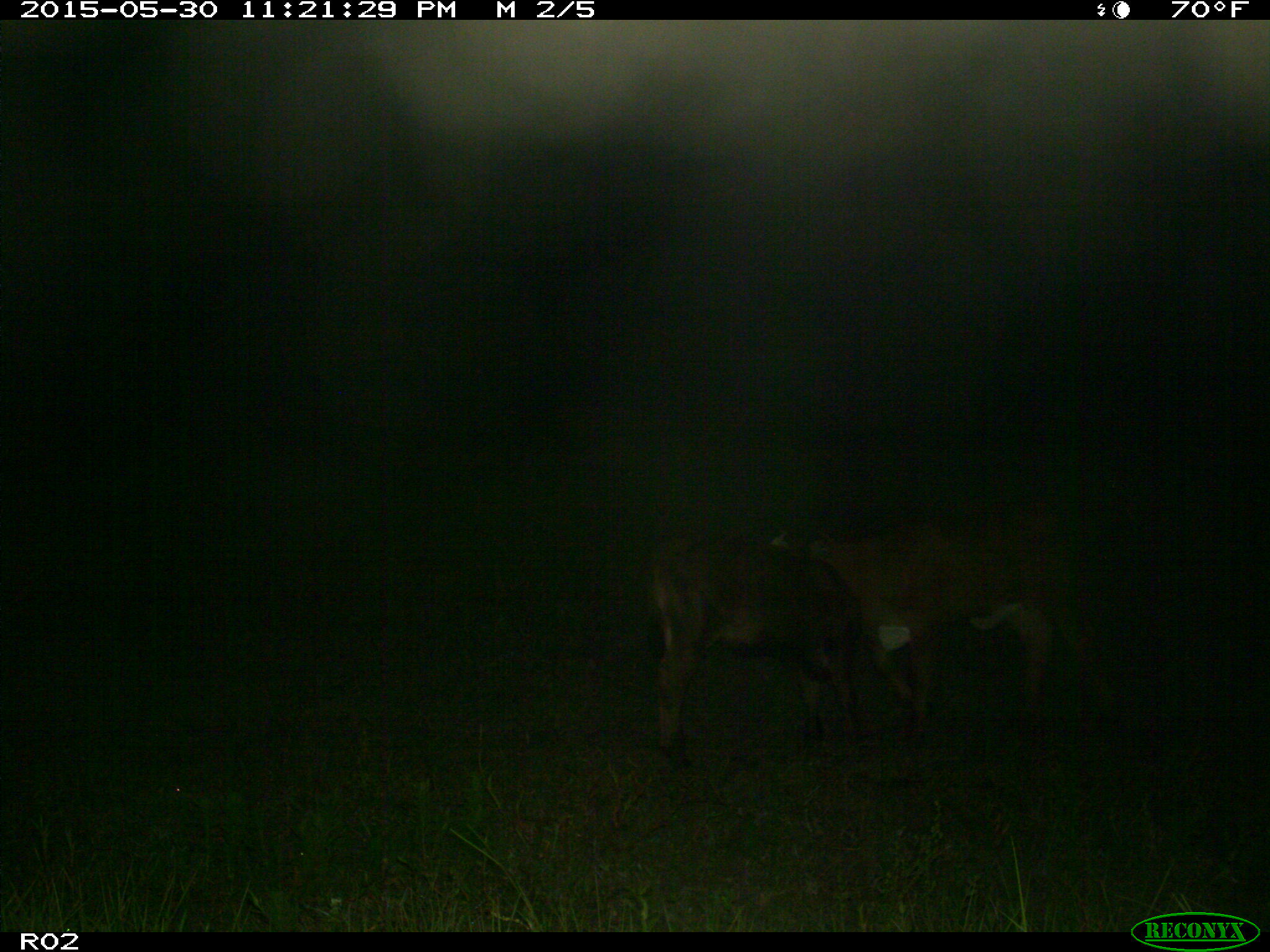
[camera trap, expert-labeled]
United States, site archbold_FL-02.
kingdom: Animalia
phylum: Chordata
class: Mammalia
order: Artiodactyla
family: Bovidae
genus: Bos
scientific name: Bos taurus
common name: domestic cow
Bos taurus (domestic cow).